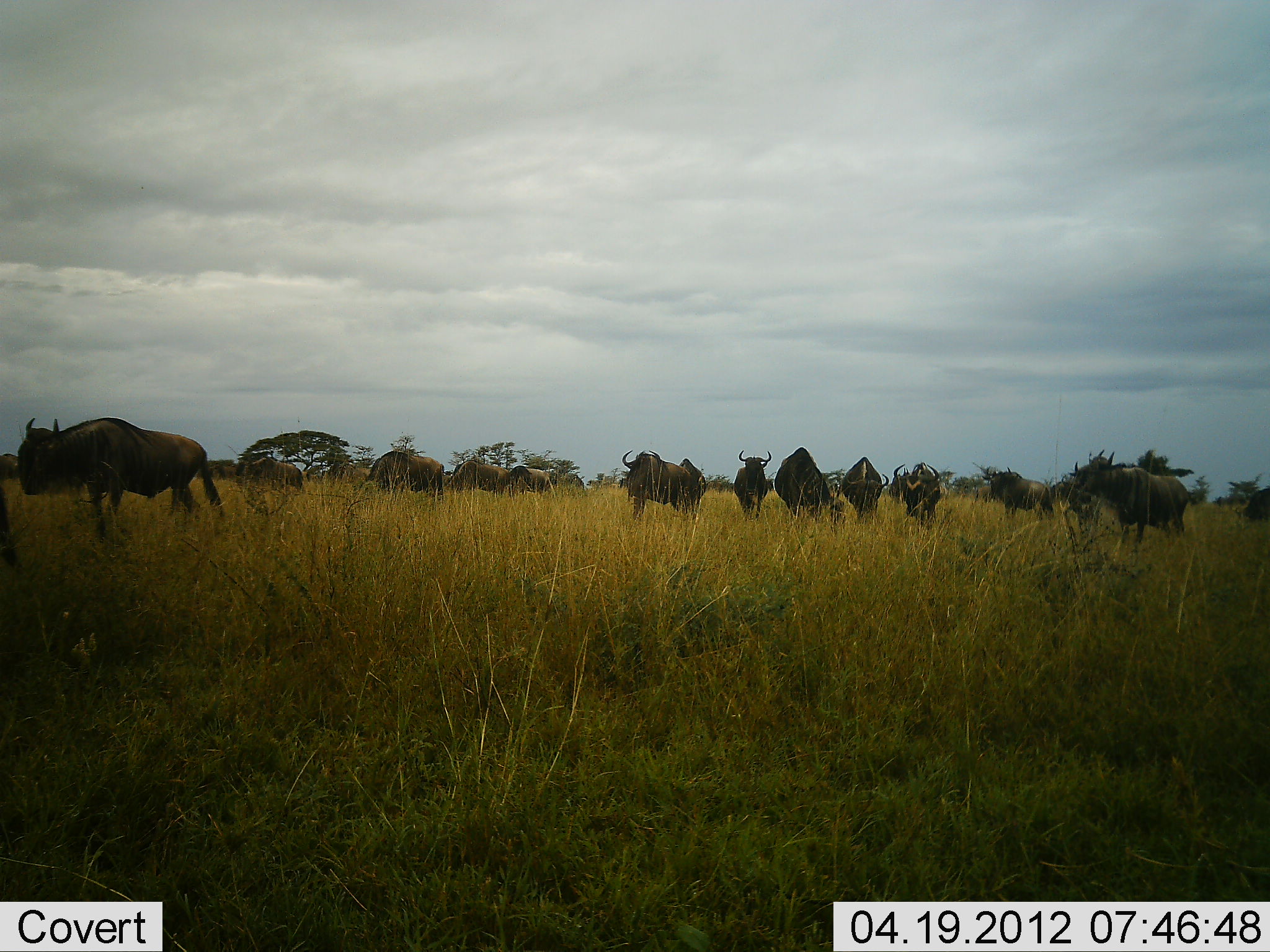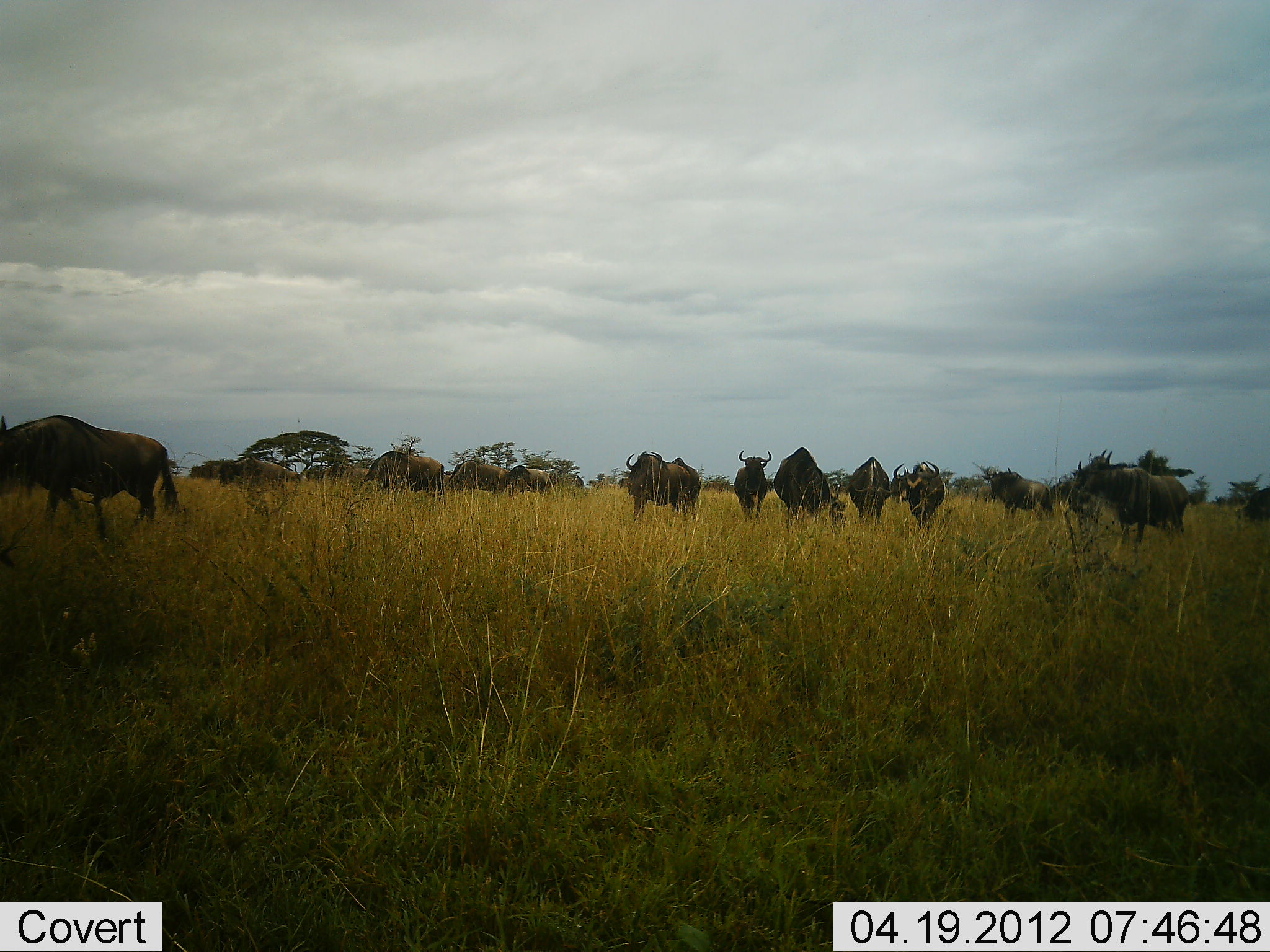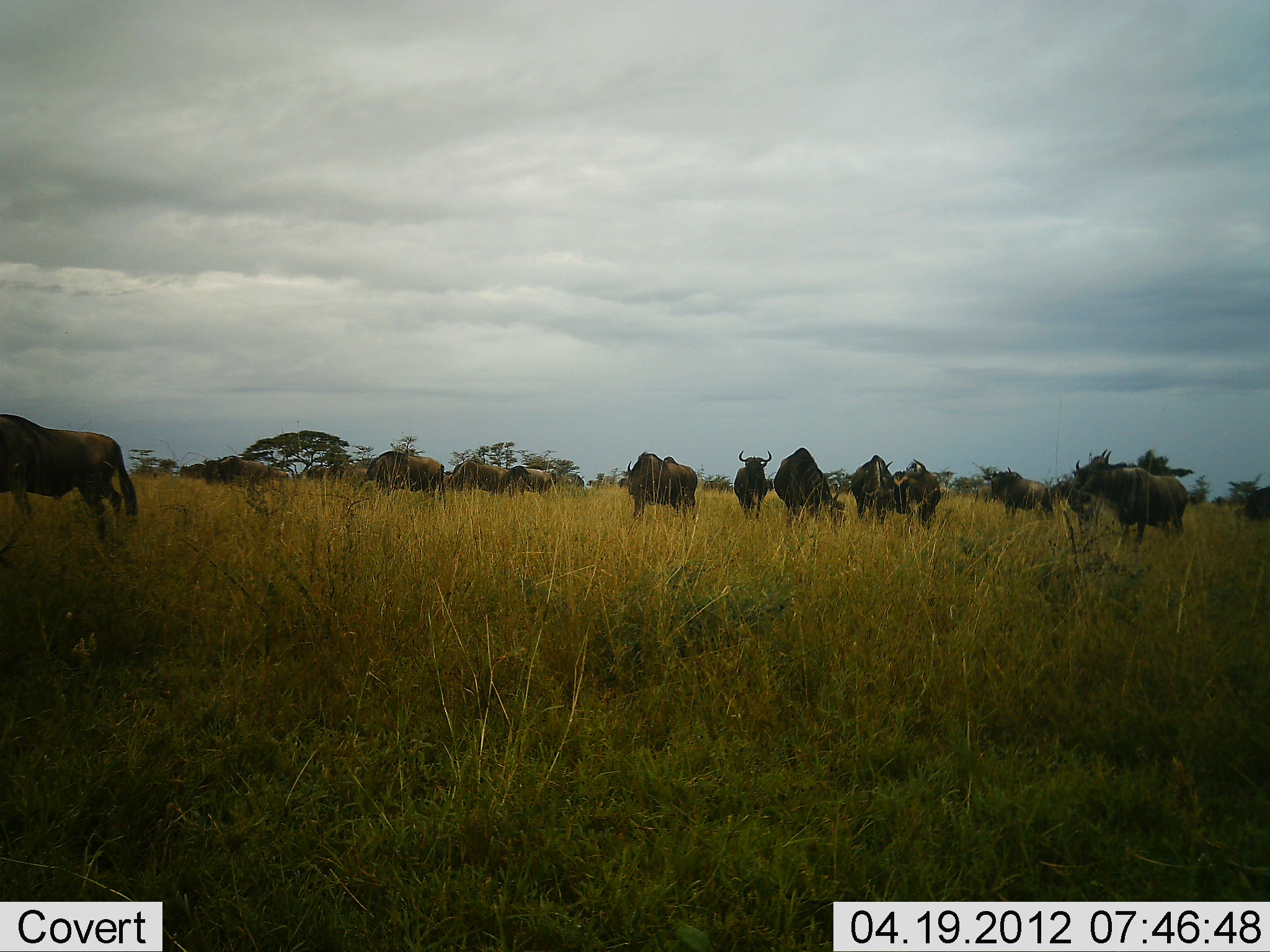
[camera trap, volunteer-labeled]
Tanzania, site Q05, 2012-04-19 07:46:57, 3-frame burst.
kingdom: Animalia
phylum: Chordata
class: Mammalia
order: Artiodactyla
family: Bovidae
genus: Connochaetes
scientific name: Connochaetes taurinus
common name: blue wildebeest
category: wildebeest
Wildebeest (blue wildebeest) (Connochaetes taurinus), count 11-50. Behavior (volunteer vote fractions): standing 60%, resting 7%, moving 47%, interacting 7%. Young present (vote fraction): 7%. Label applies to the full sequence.